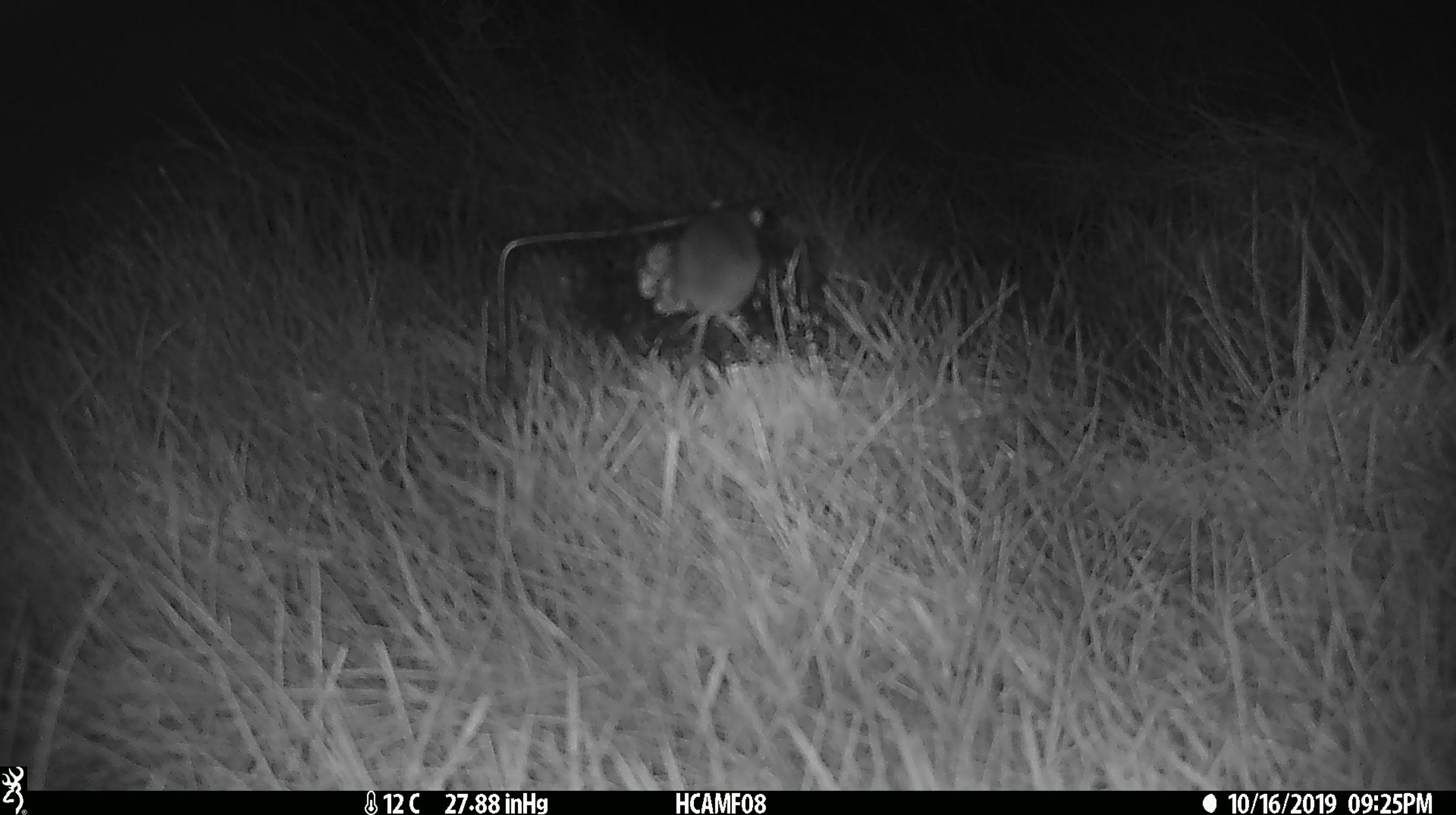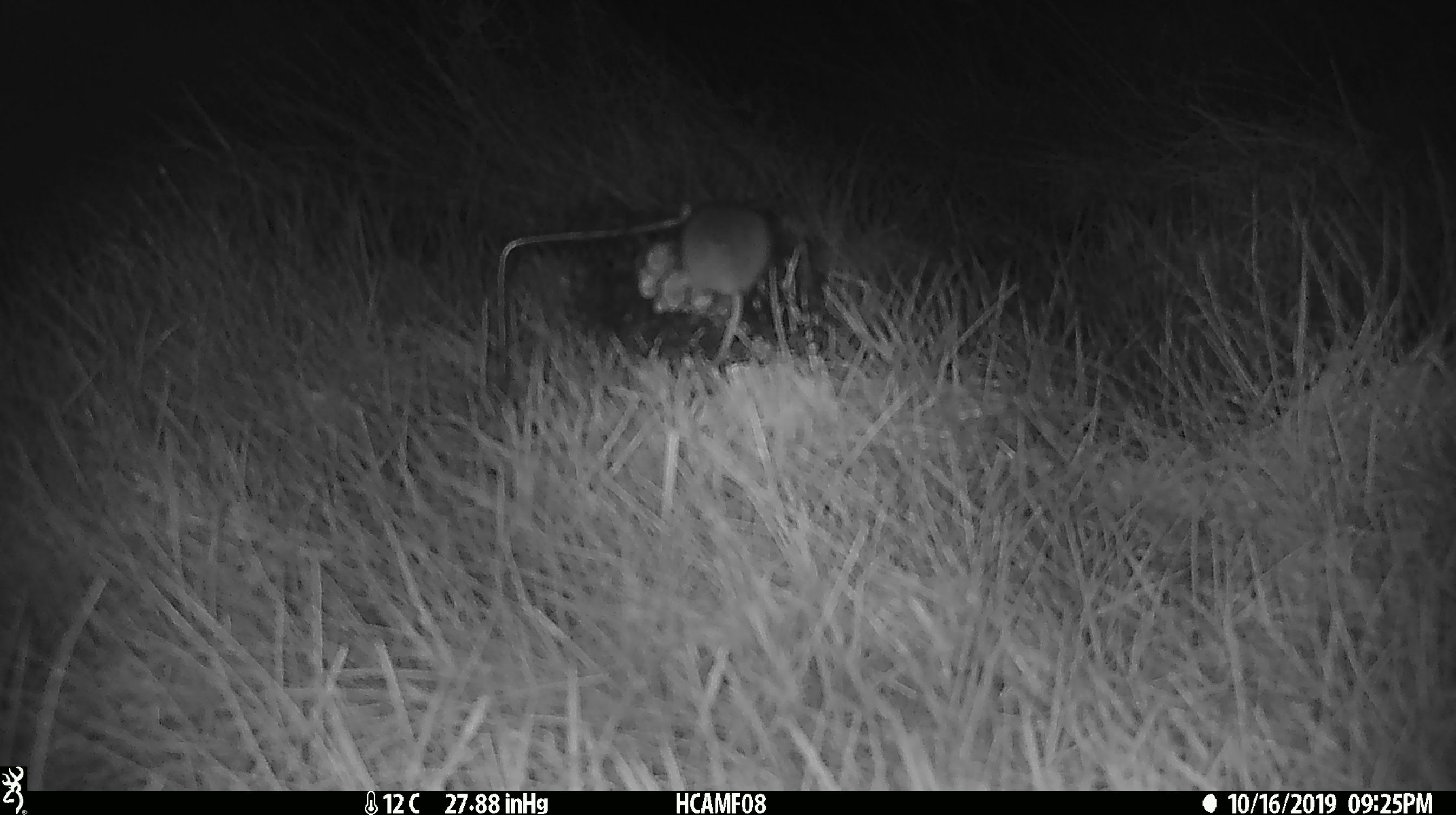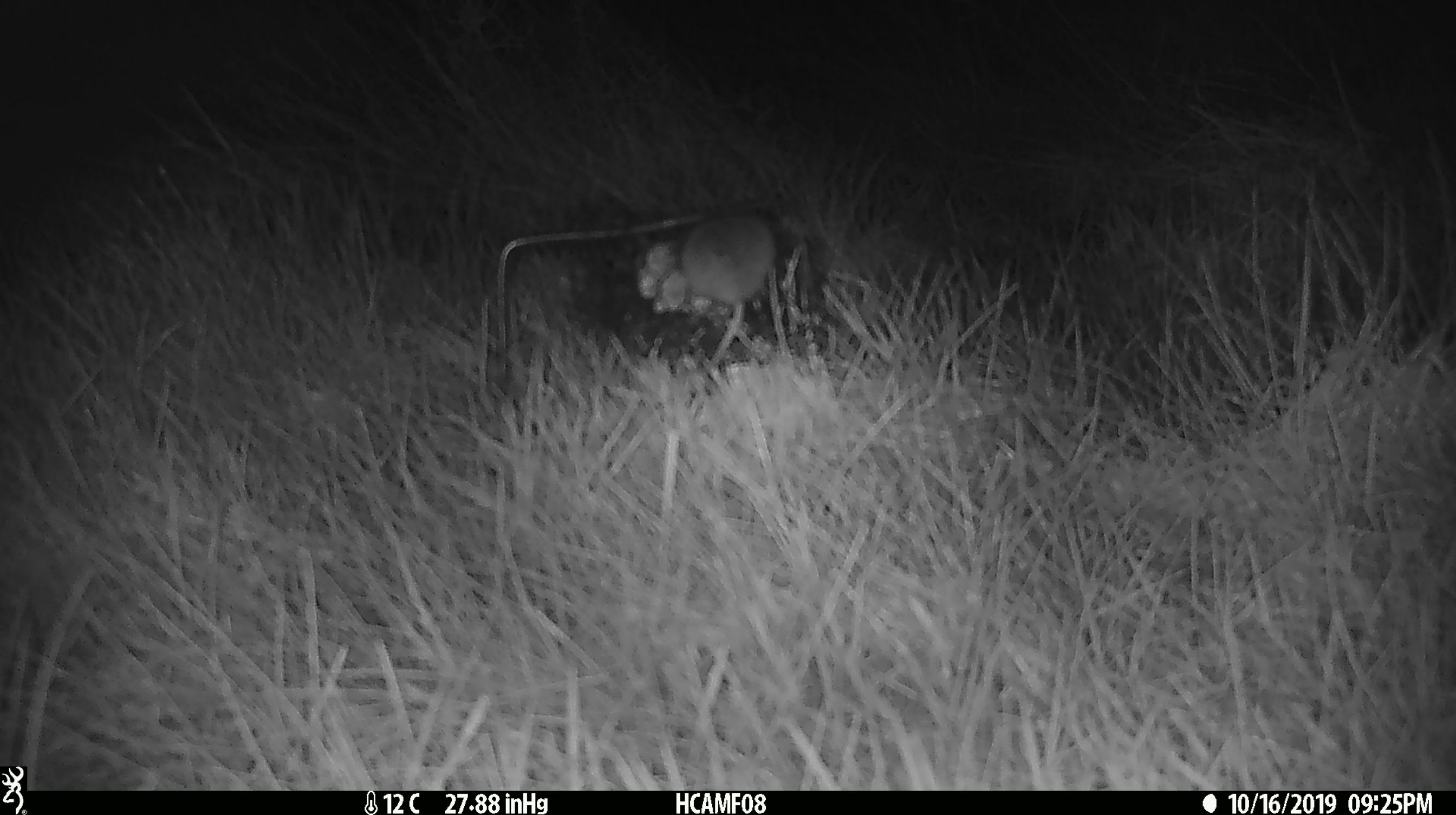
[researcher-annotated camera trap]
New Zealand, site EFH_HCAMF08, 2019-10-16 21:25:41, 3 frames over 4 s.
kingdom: Animalia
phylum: Chordata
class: Mammalia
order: Rodentia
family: Muridae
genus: Mus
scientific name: Mus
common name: mouse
Mouse (Mus).